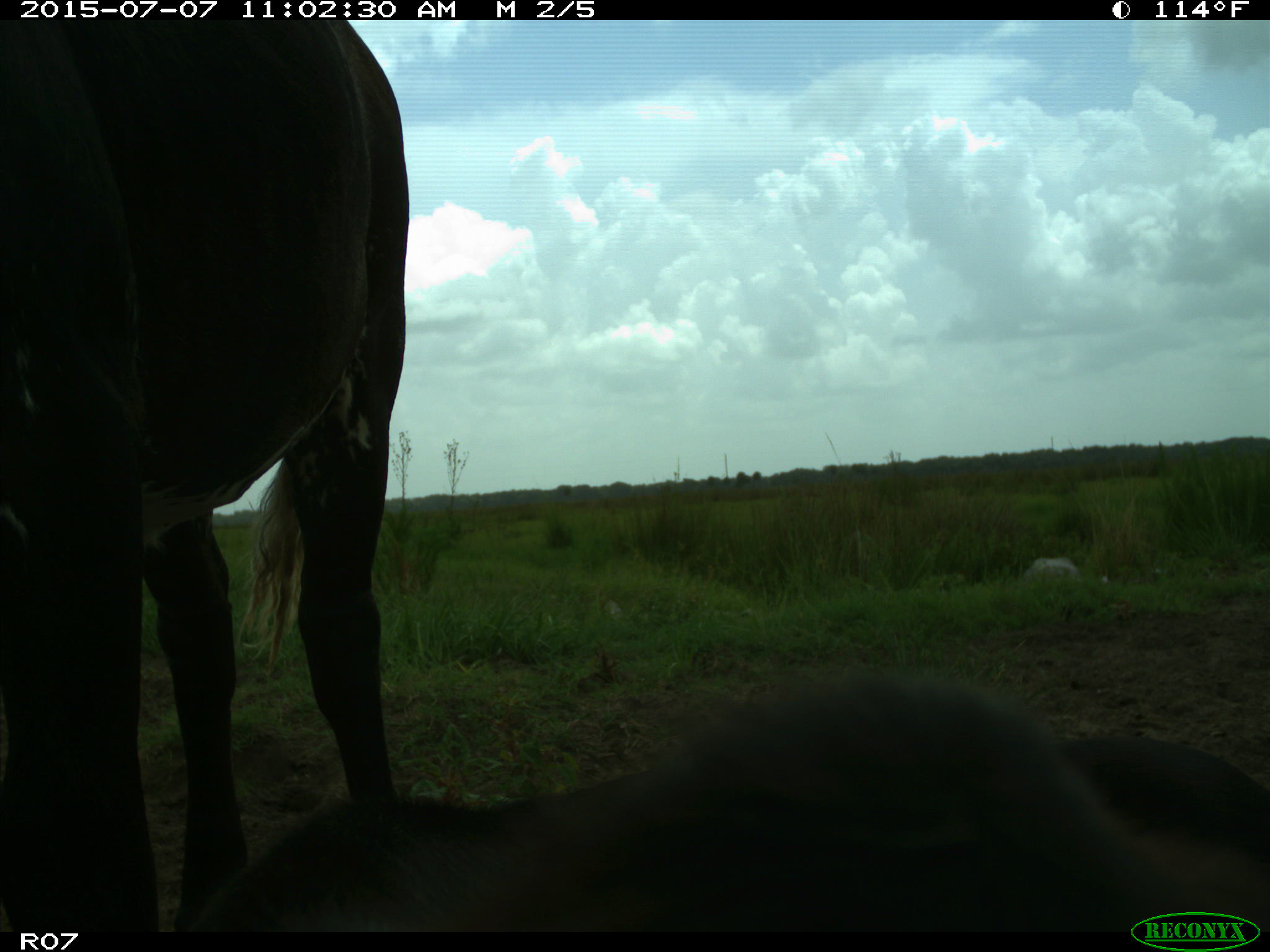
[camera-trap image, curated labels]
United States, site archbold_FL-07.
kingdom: Animalia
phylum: Chordata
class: Mammalia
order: Artiodactyla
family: Bovidae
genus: Bos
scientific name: Bos taurus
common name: domestic cow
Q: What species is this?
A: Bos taurus (domestic cow).